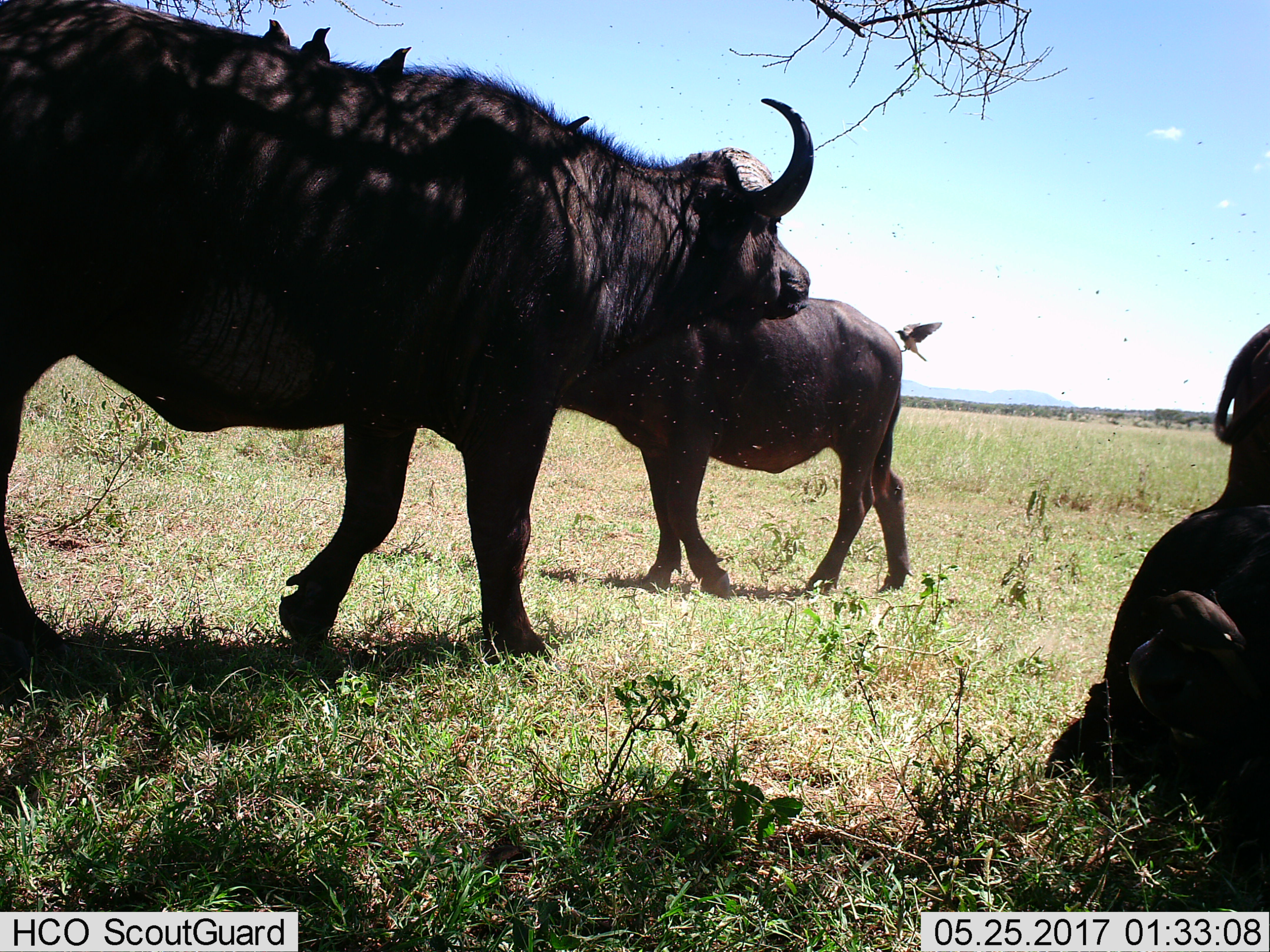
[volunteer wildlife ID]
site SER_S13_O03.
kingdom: Animalia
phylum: Chordata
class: Aves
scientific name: Aves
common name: bird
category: birdother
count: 4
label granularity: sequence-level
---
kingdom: Animalia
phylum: Chordata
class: Mammalia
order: Artiodactyla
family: Bovidae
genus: Syncerus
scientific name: Syncerus caffer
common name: african buffalo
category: buffalo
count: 3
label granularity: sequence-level